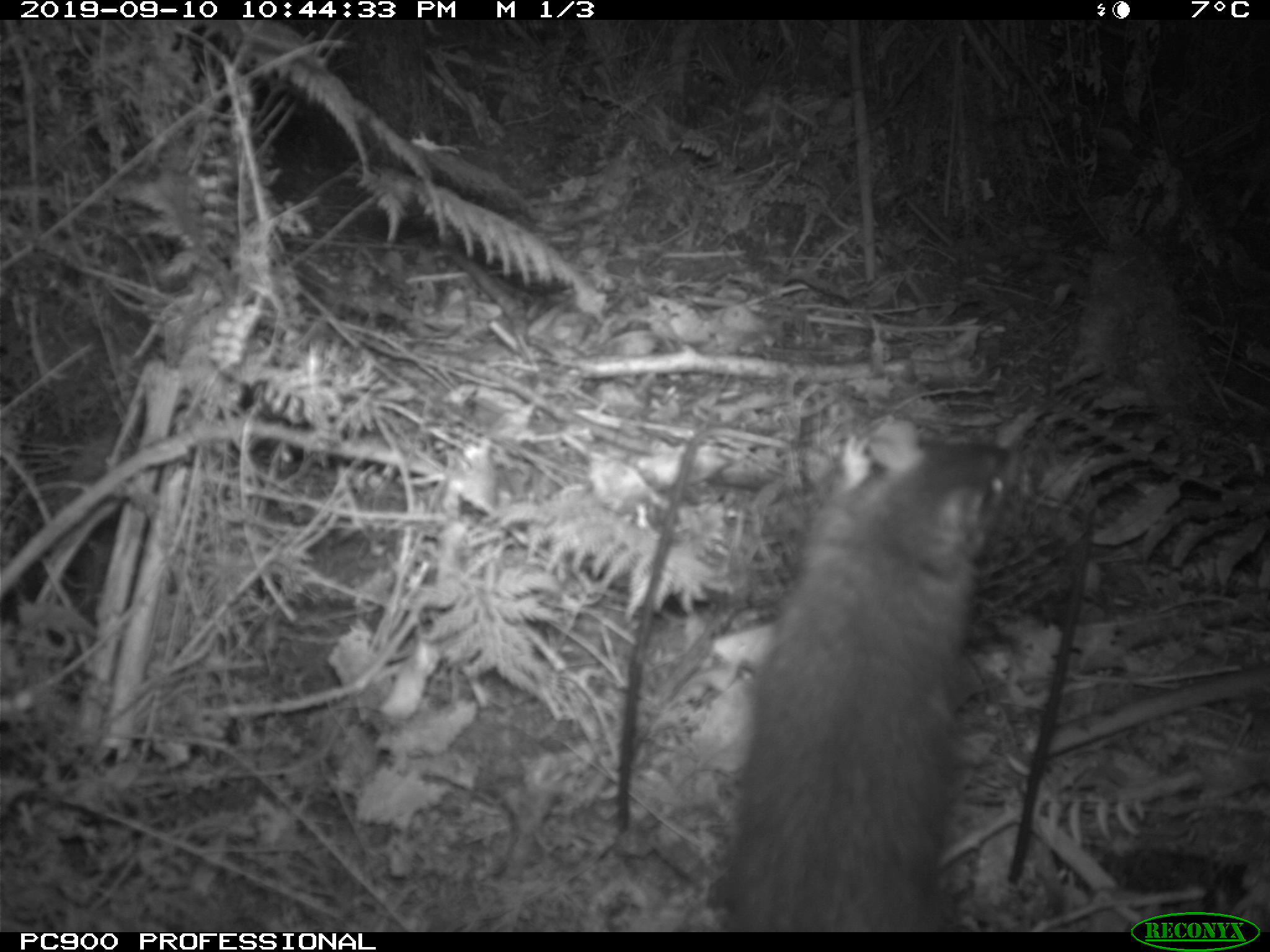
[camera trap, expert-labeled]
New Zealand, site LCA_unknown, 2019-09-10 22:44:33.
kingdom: Animalia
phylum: Chordata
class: Mammalia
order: Rodentia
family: Muridae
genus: Rattus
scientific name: Rattus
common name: rat